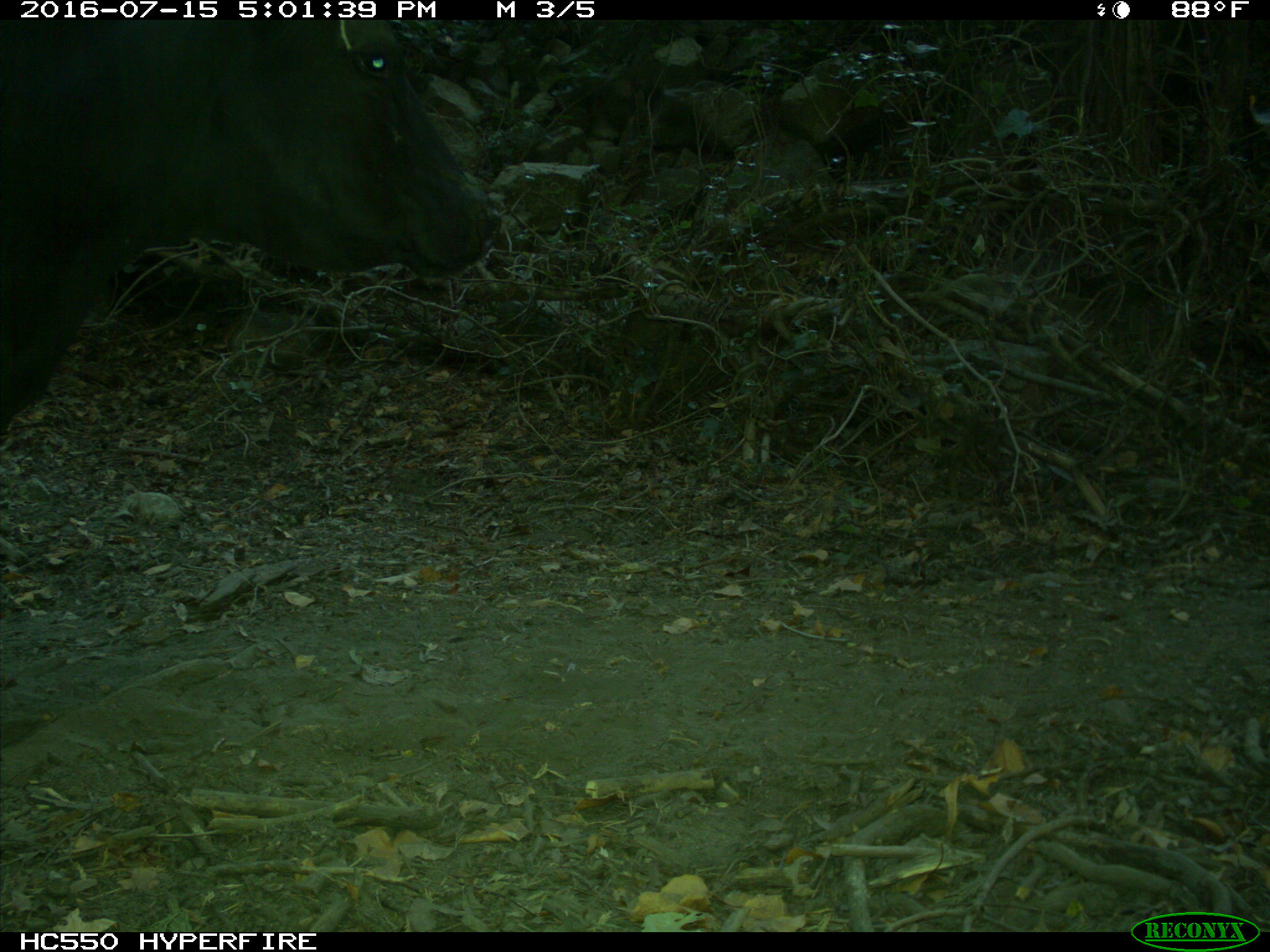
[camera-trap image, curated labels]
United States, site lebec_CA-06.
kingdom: Animalia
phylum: Chordata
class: Mammalia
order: Artiodactyla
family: Bovidae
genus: Bos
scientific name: Bos taurus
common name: domestic cow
Bos taurus (domestic cow).